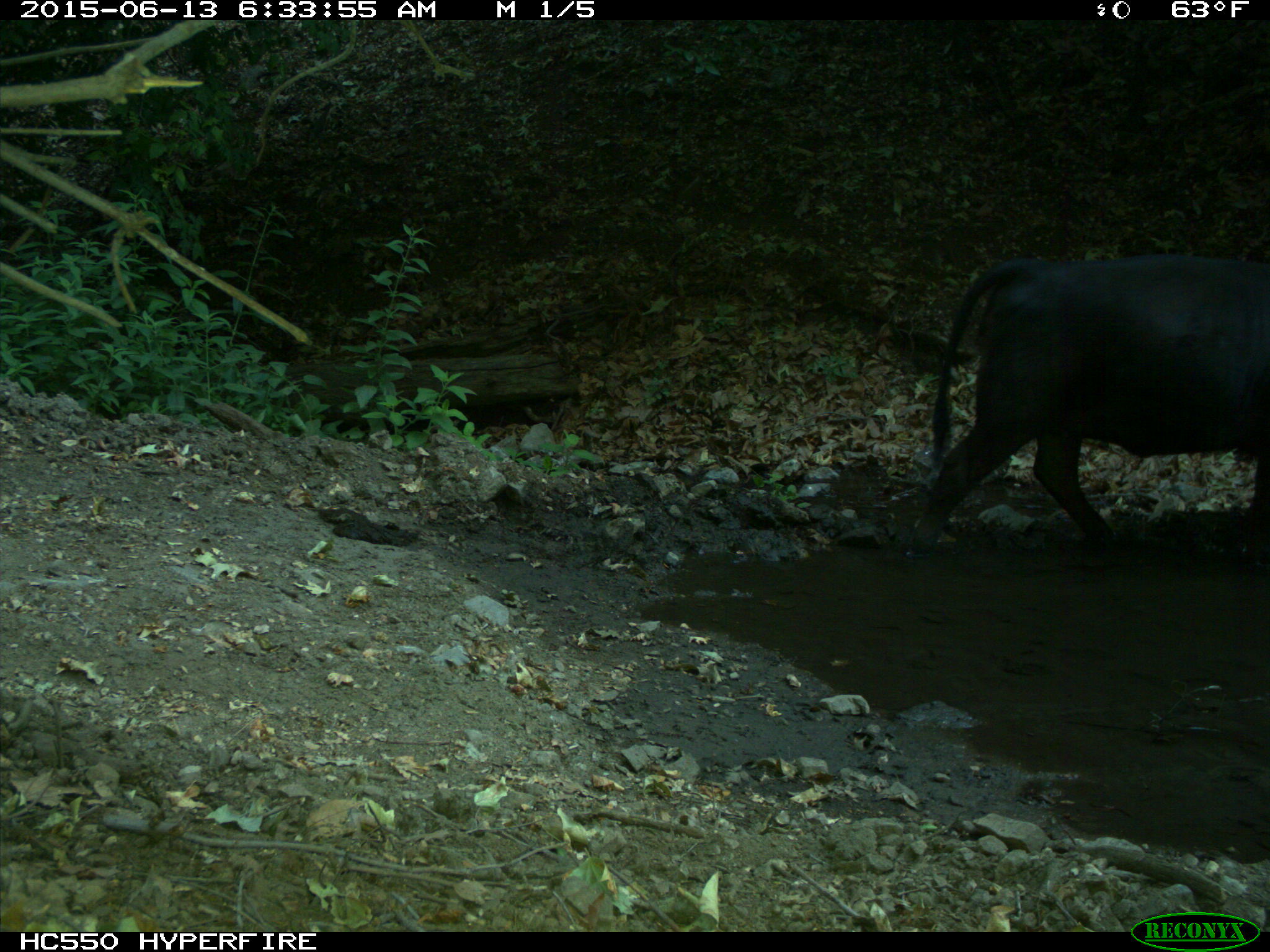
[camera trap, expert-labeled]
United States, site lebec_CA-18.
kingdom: Animalia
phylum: Chordata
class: Mammalia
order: Artiodactyla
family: Bovidae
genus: Bos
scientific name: Bos taurus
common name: domestic cow